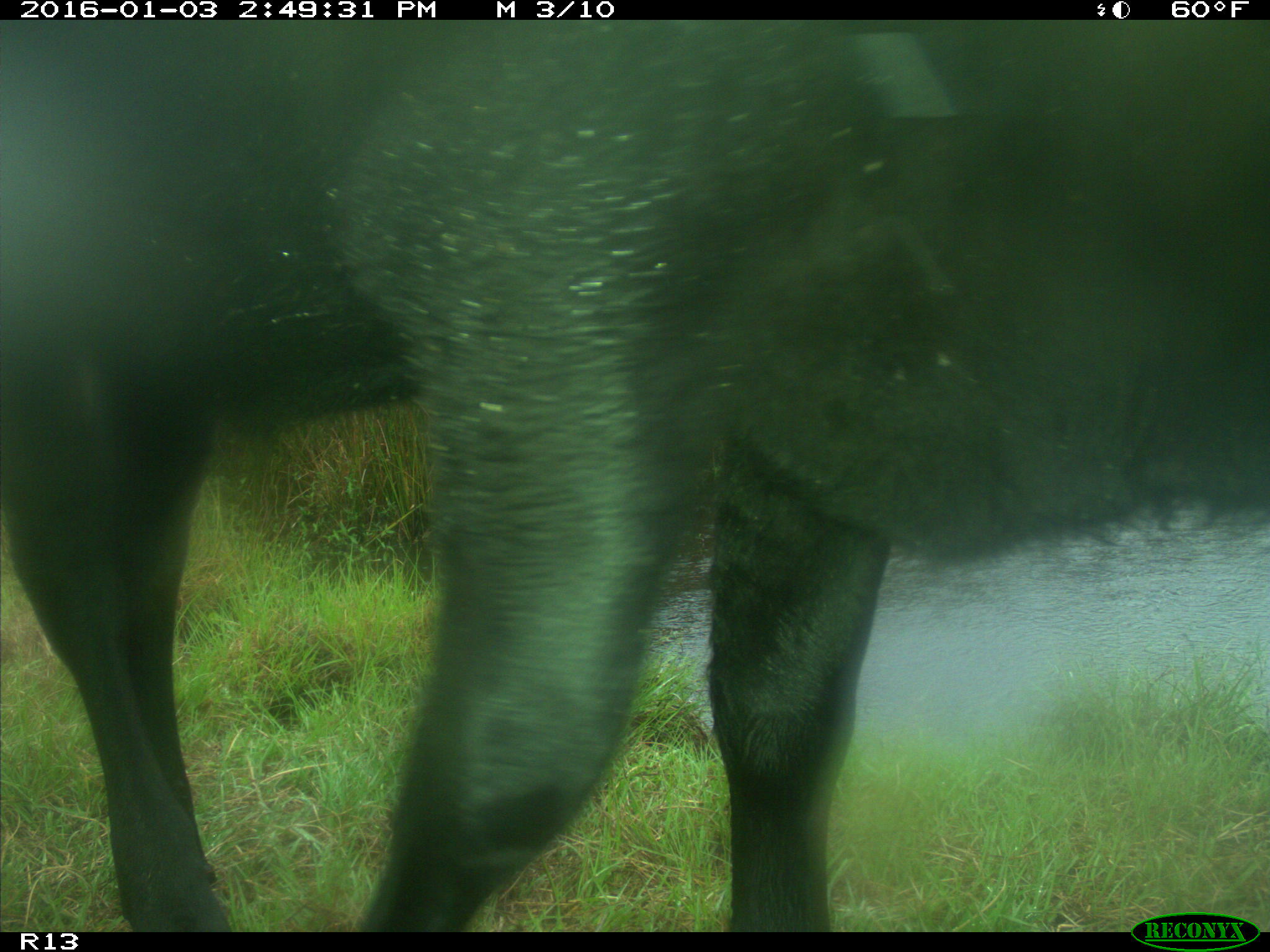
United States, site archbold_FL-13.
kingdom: Animalia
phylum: Chordata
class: Mammalia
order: Artiodactyla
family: Bovidae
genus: Bos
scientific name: Bos taurus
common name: domestic cow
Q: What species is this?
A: Bos taurus (domestic cow).